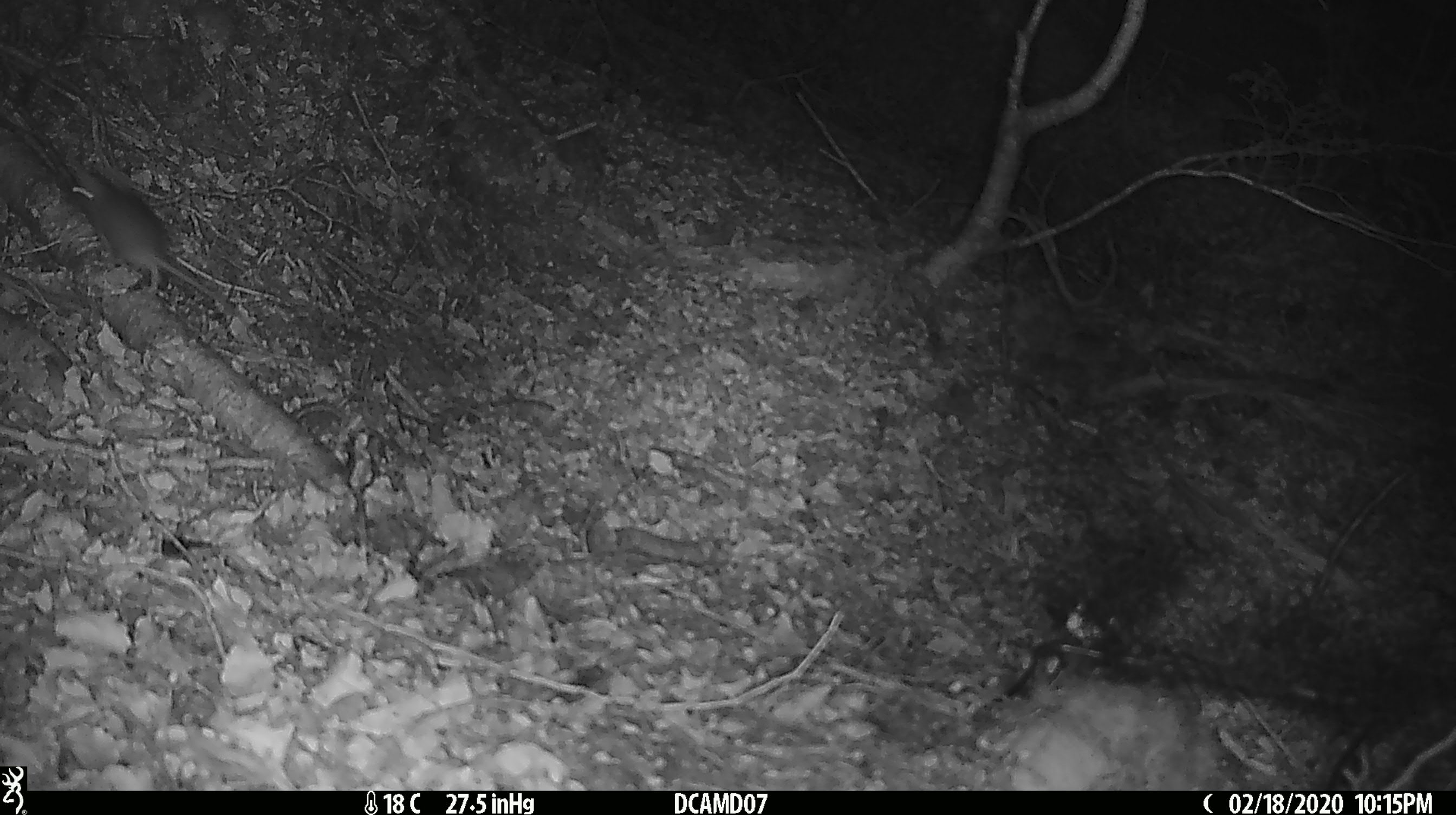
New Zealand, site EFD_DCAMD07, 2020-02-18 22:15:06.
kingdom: Animalia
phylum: Chordata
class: Mammalia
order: Rodentia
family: Muridae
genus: Mus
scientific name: Mus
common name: mouse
Mouse (Mus).